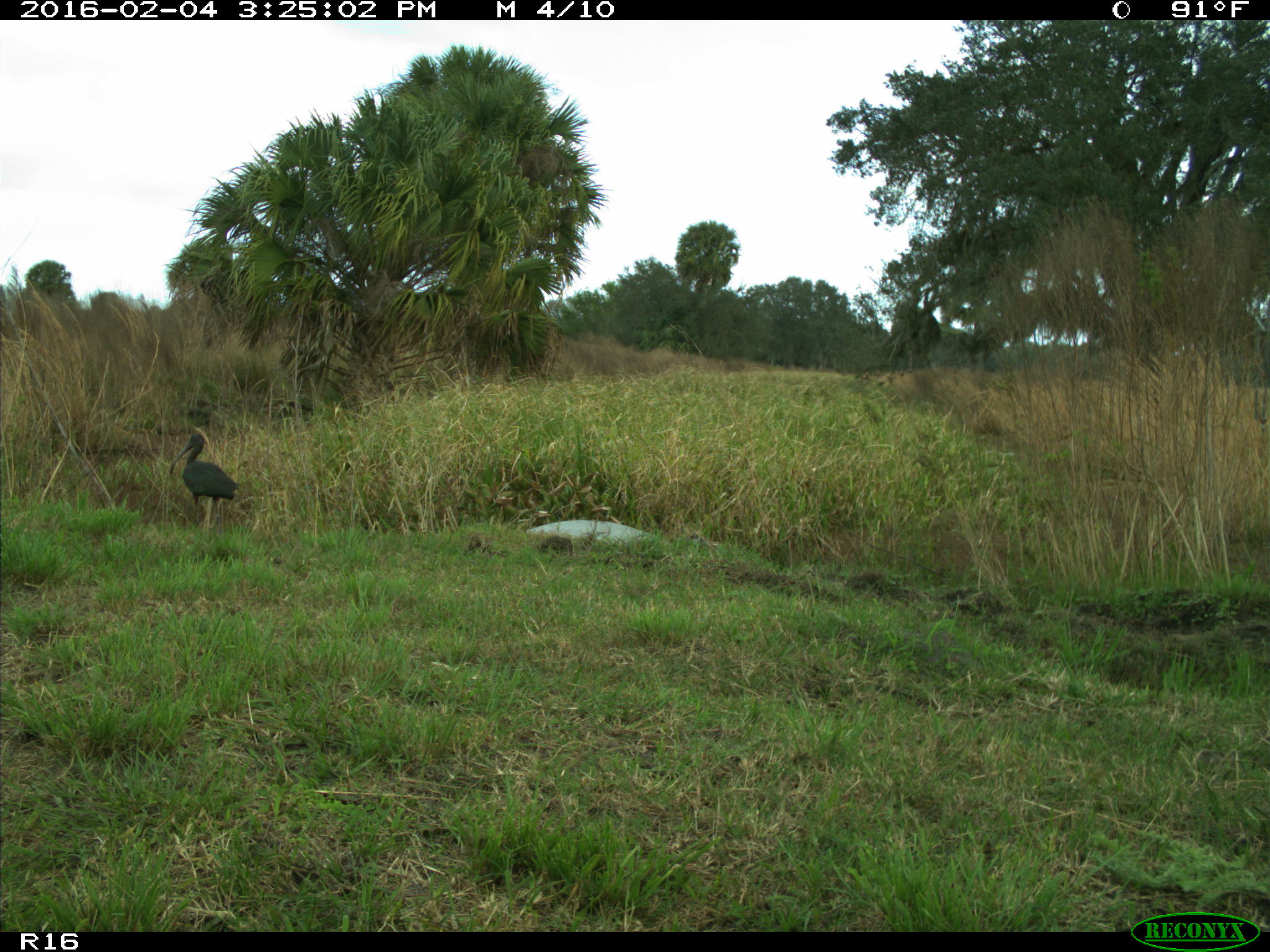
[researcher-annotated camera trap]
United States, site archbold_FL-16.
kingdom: Animalia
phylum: Chordata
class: Aves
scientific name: Aves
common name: birds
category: unidentified bird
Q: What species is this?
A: Unidentified bird (birds) (Aves).